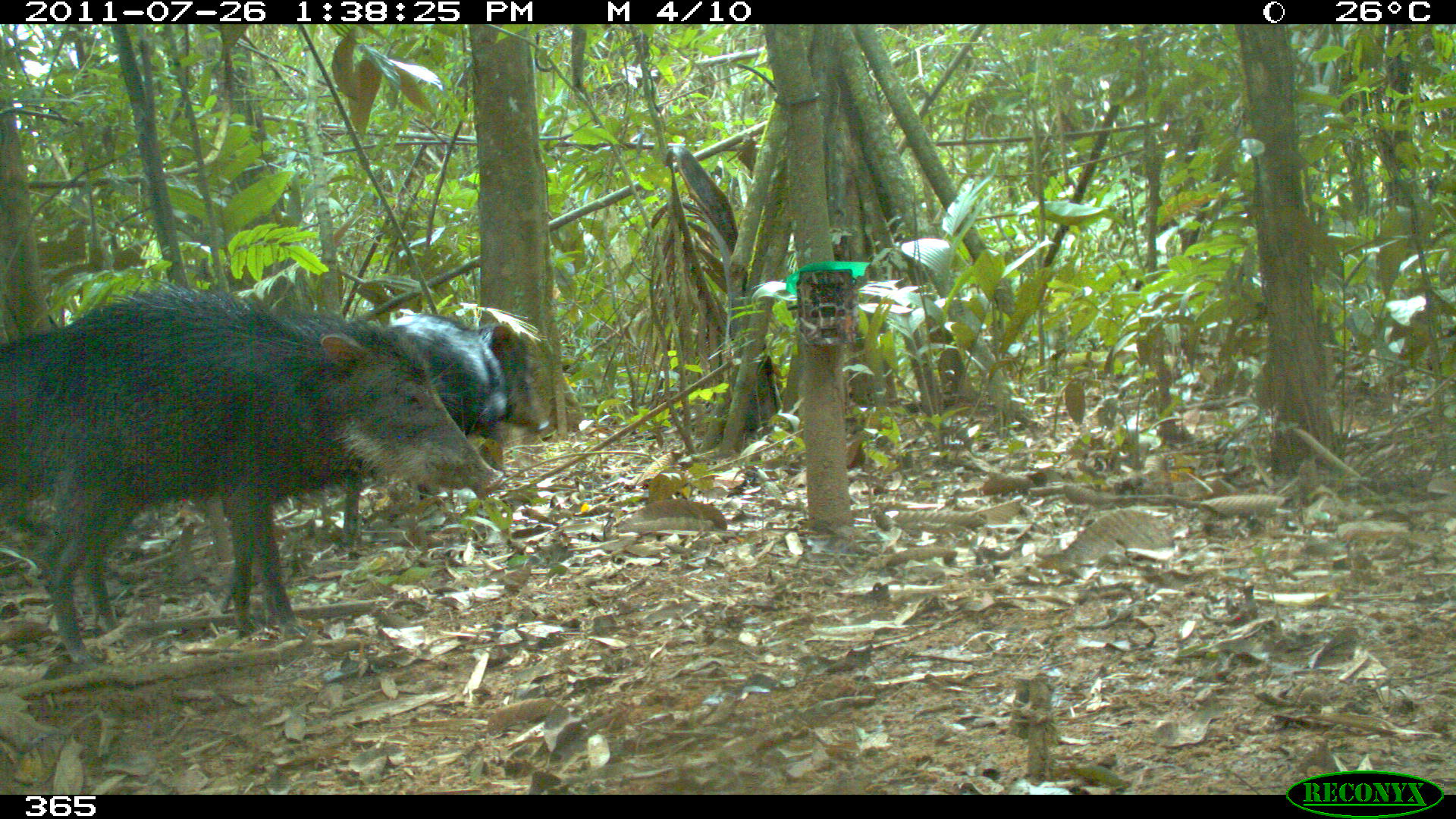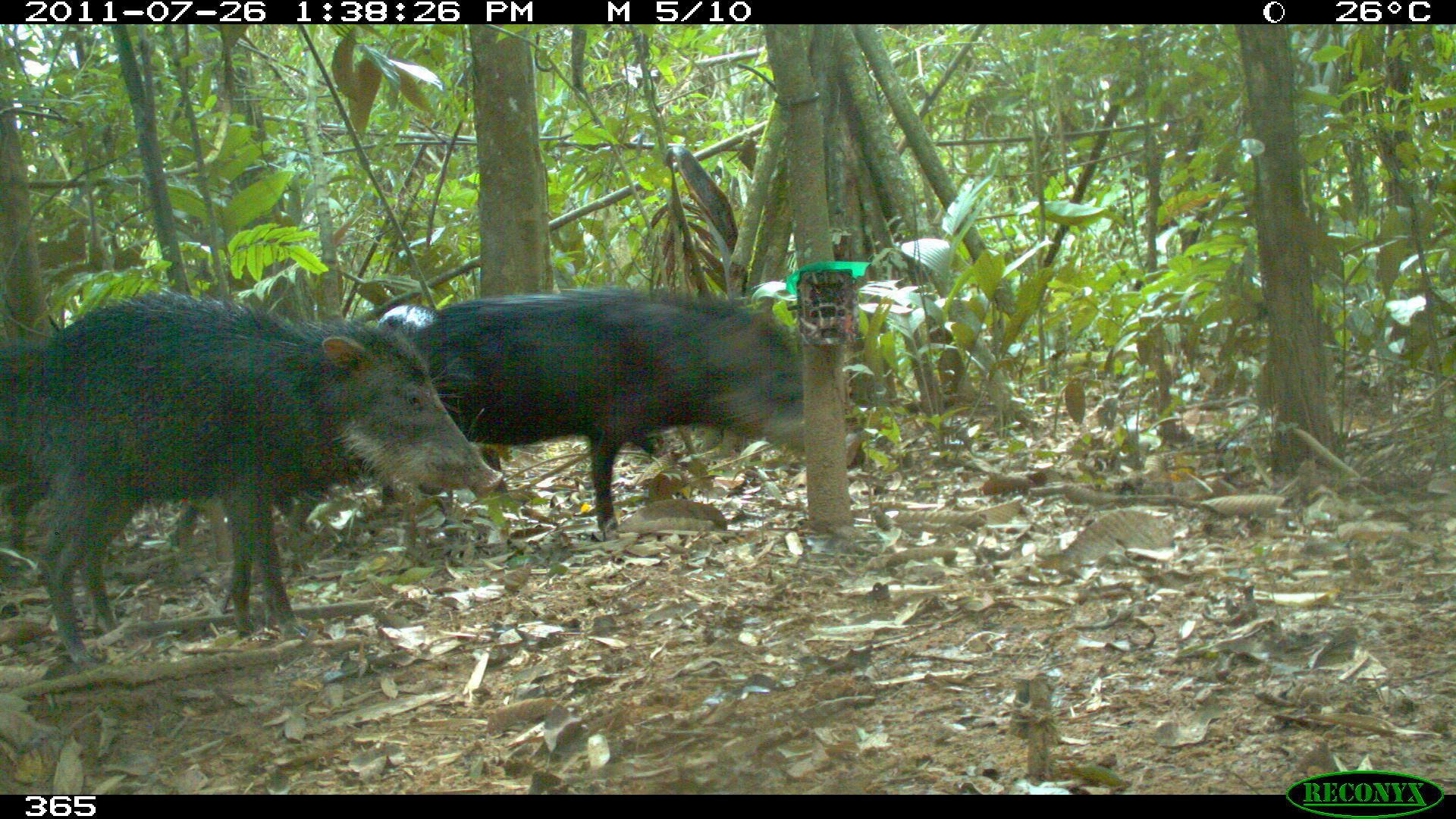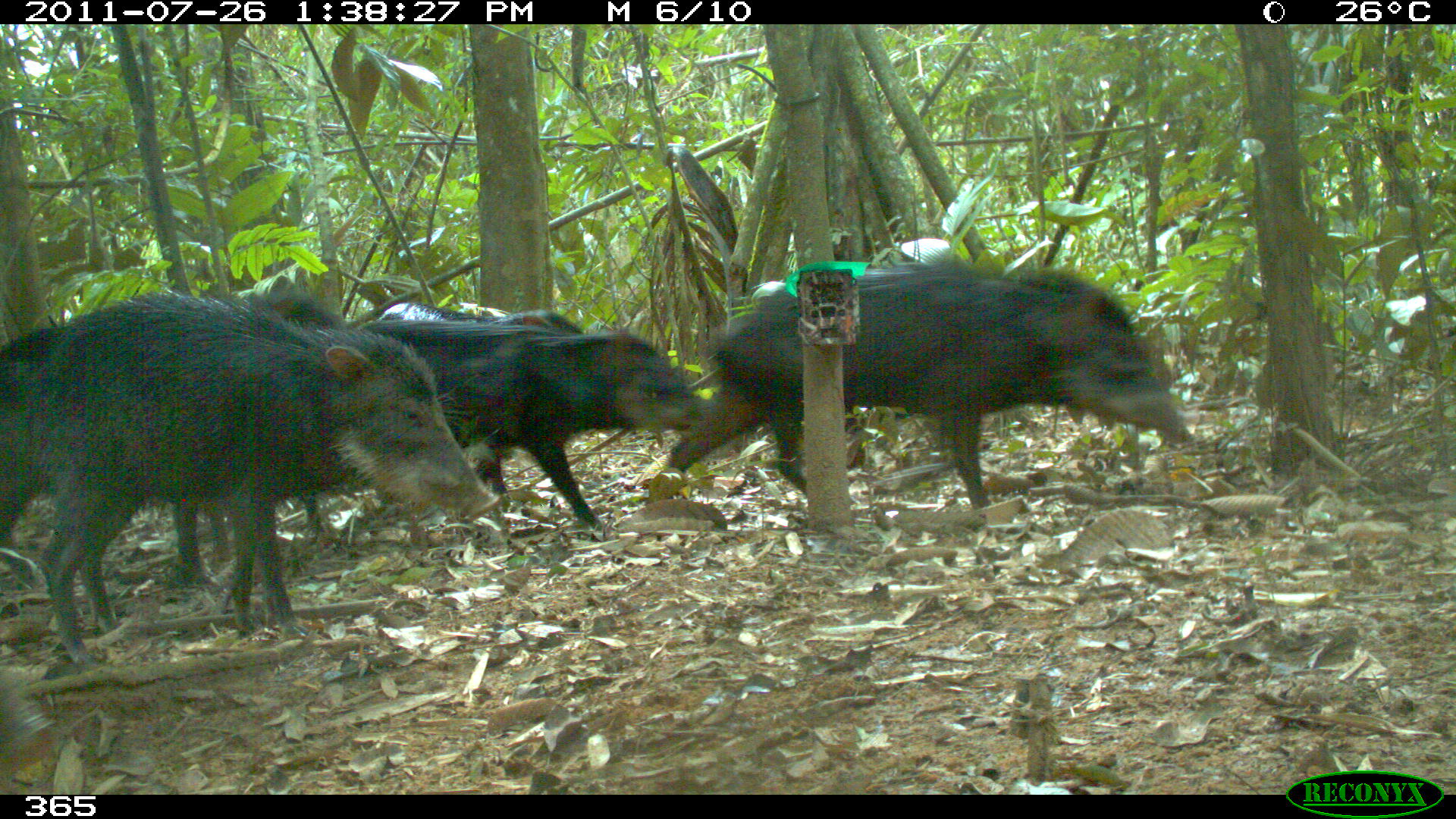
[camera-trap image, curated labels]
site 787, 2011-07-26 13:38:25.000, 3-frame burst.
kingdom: Animalia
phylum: Chordata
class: Mammalia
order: Artiodactyla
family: Tayassuidae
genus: Tayassu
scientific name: Tayassu pecari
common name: white-lipped peccary